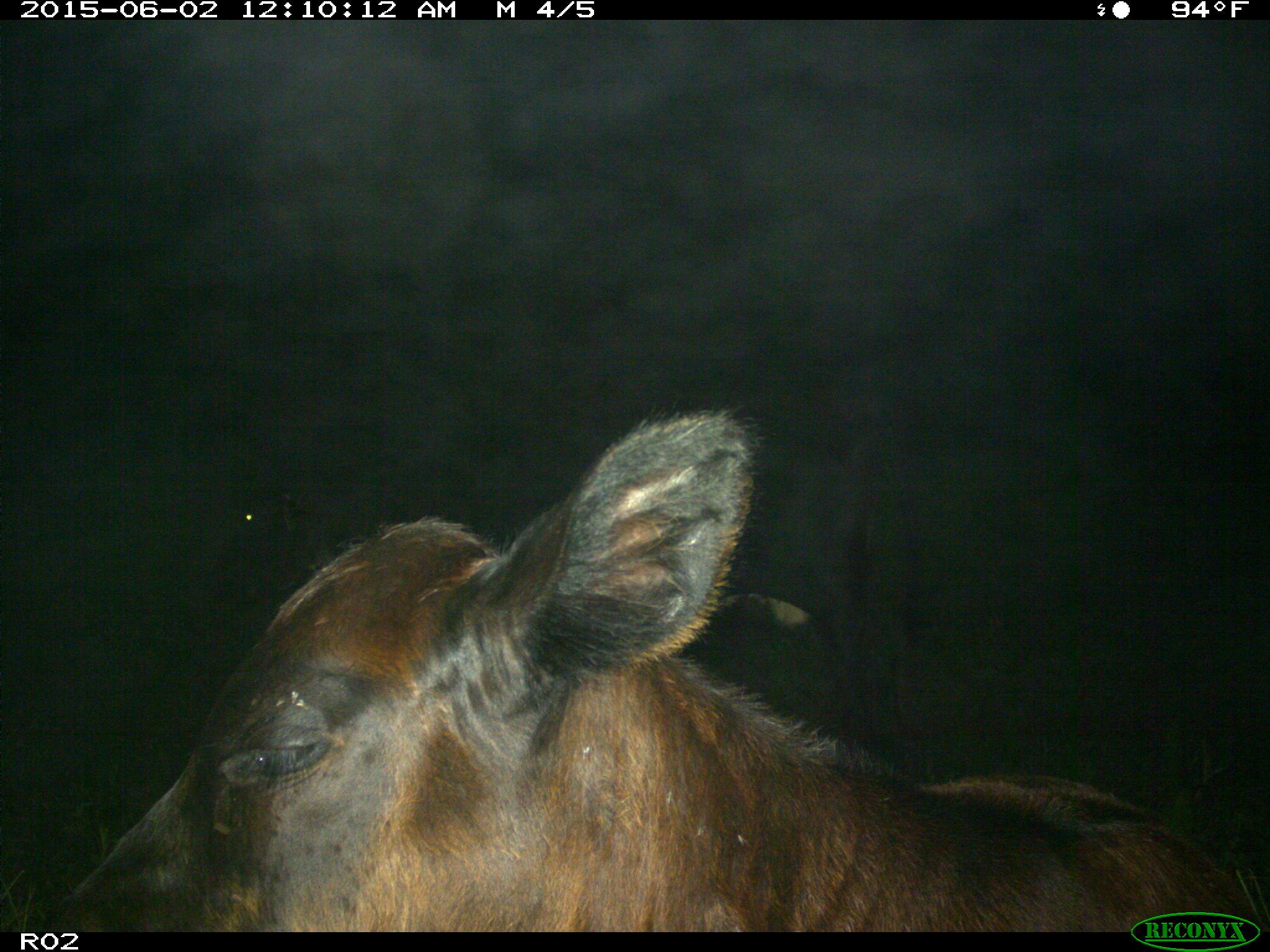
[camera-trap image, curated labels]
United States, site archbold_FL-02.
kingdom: Animalia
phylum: Chordata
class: Mammalia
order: Artiodactyla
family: Bovidae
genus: Bos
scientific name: Bos taurus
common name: domestic cow